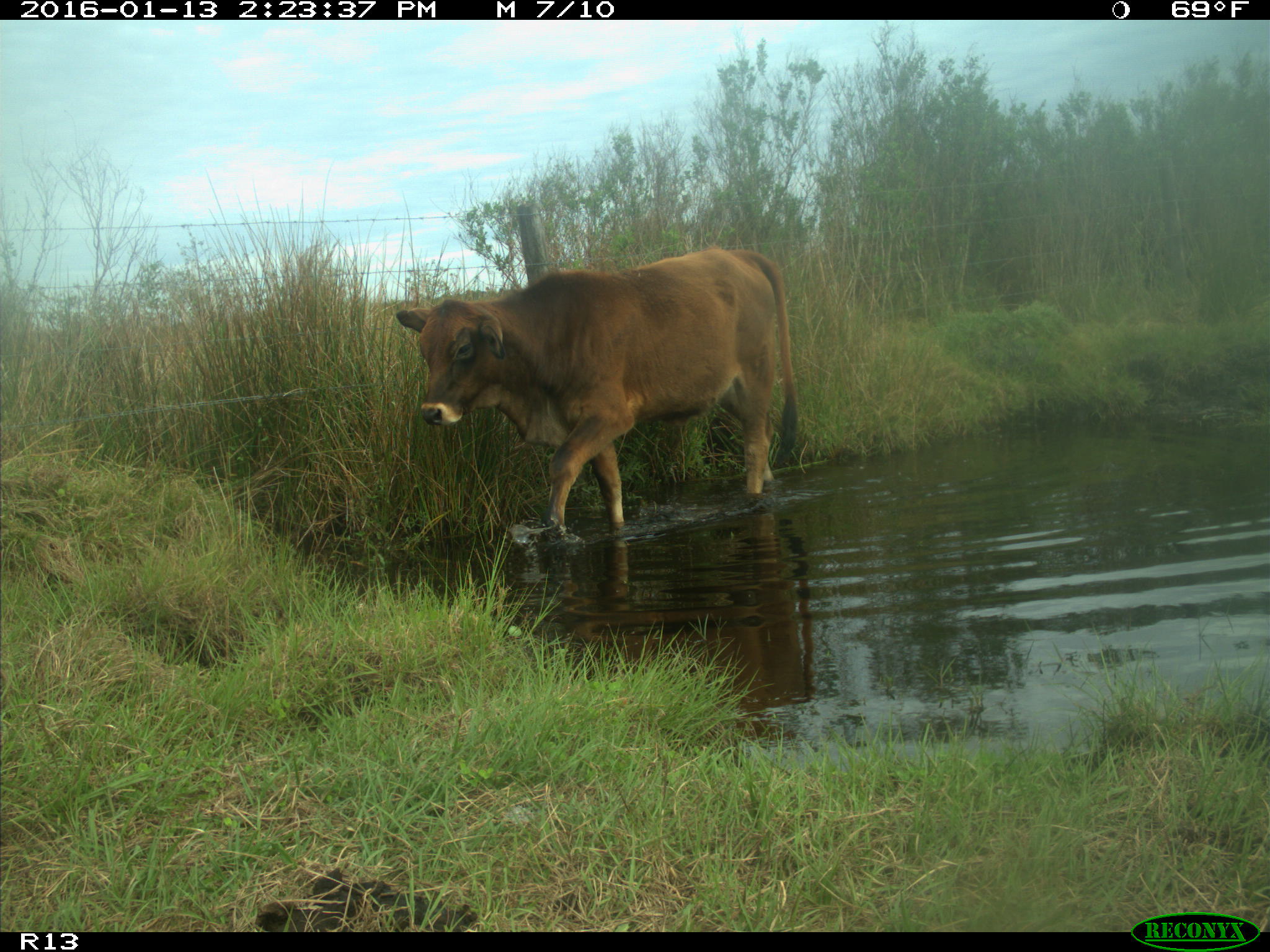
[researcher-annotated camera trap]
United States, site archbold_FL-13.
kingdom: Animalia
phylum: Chordata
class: Mammalia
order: Artiodactyla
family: Bovidae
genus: Bos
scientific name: Bos taurus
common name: domestic cow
Bos taurus (domestic cow).